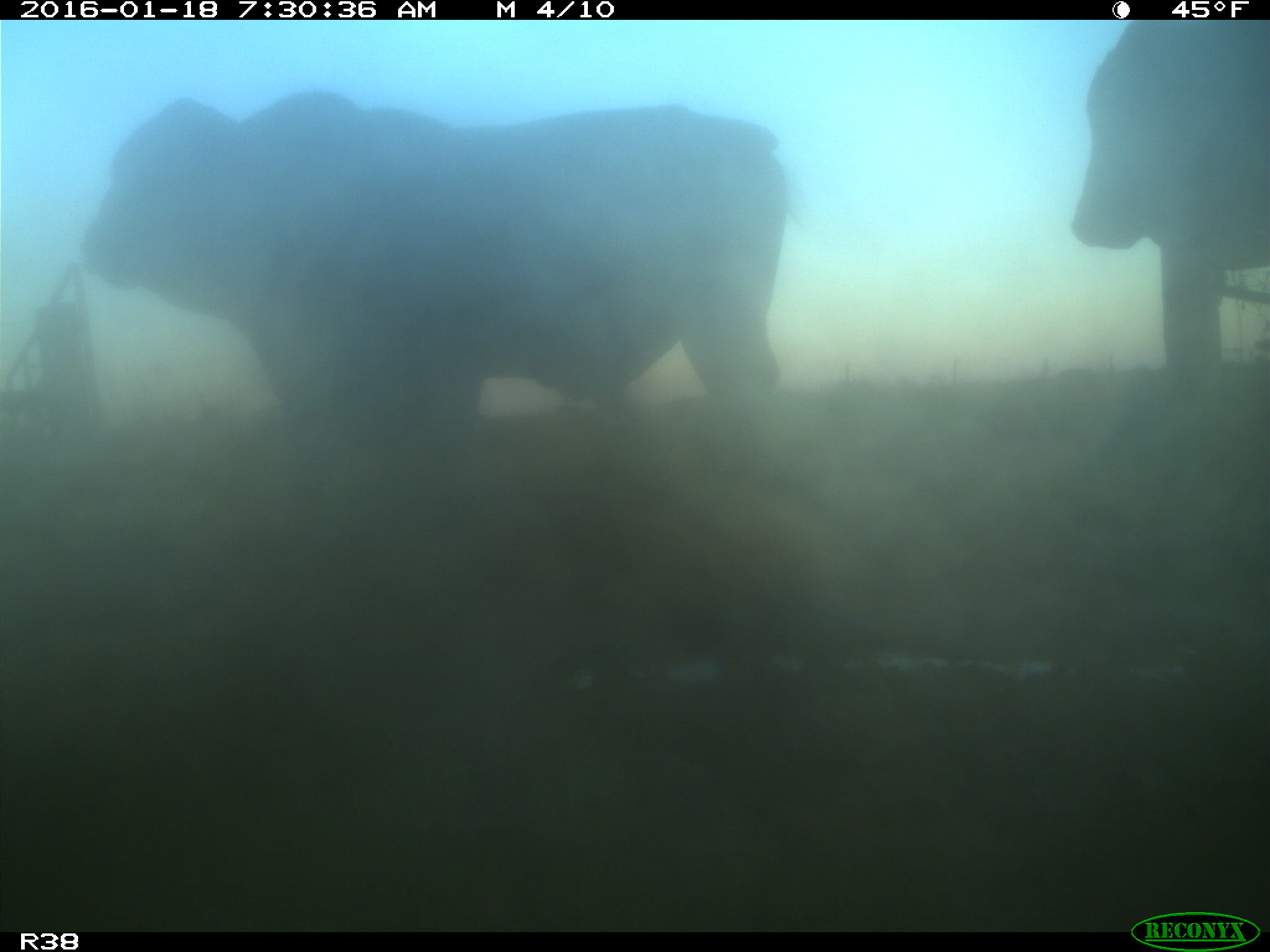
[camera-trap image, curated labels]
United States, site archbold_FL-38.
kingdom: Animalia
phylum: Chordata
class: Mammalia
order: Artiodactyla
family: Bovidae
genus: Bos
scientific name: Bos taurus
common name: domestic cow